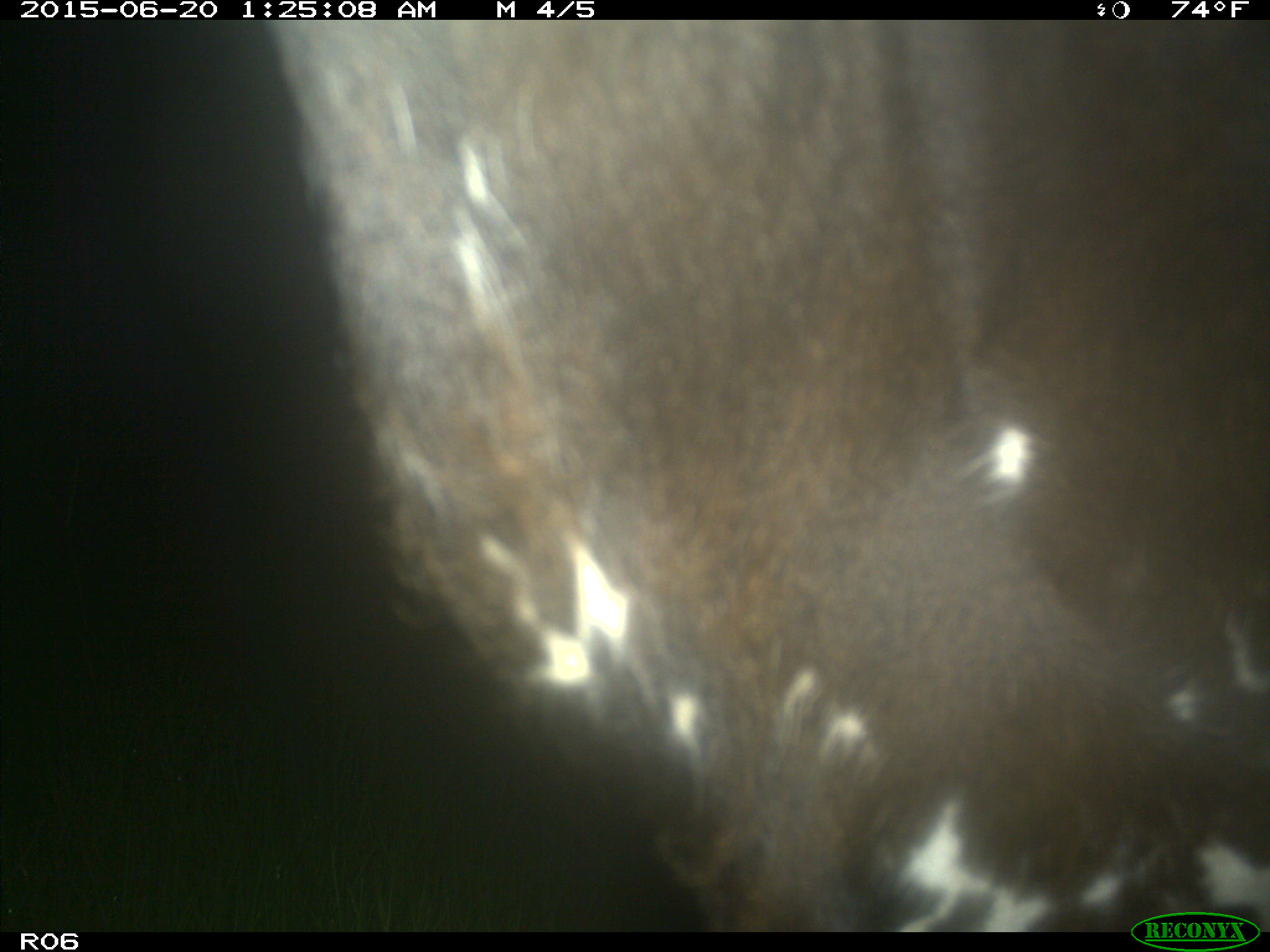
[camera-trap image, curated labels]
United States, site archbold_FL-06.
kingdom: Animalia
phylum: Chordata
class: Mammalia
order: Artiodactyla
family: Bovidae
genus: Bos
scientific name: Bos taurus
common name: domestic cow